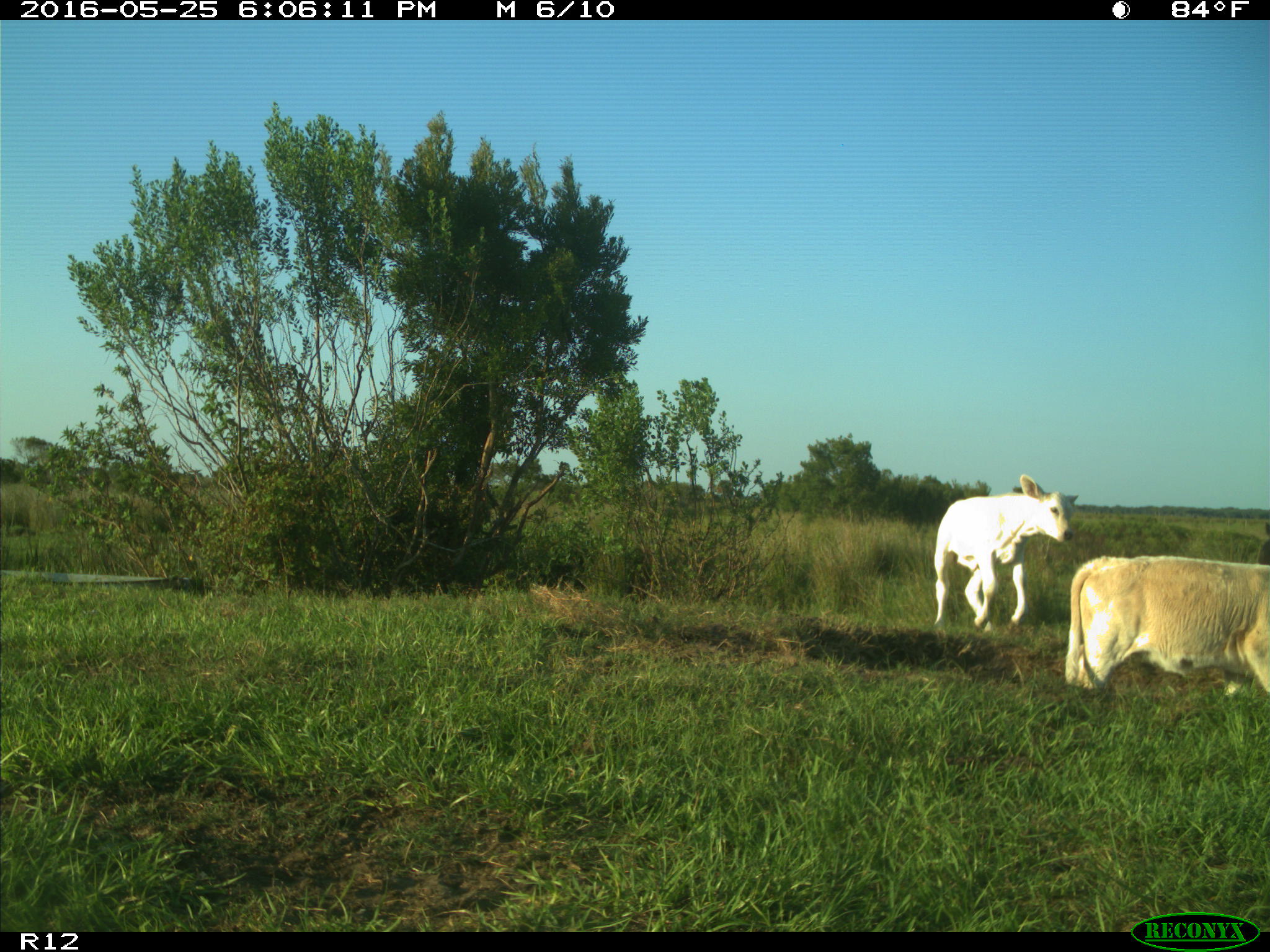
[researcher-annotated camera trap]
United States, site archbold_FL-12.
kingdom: Animalia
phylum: Chordata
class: Mammalia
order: Artiodactyla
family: Bovidae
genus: Bos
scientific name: Bos taurus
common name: domestic cow